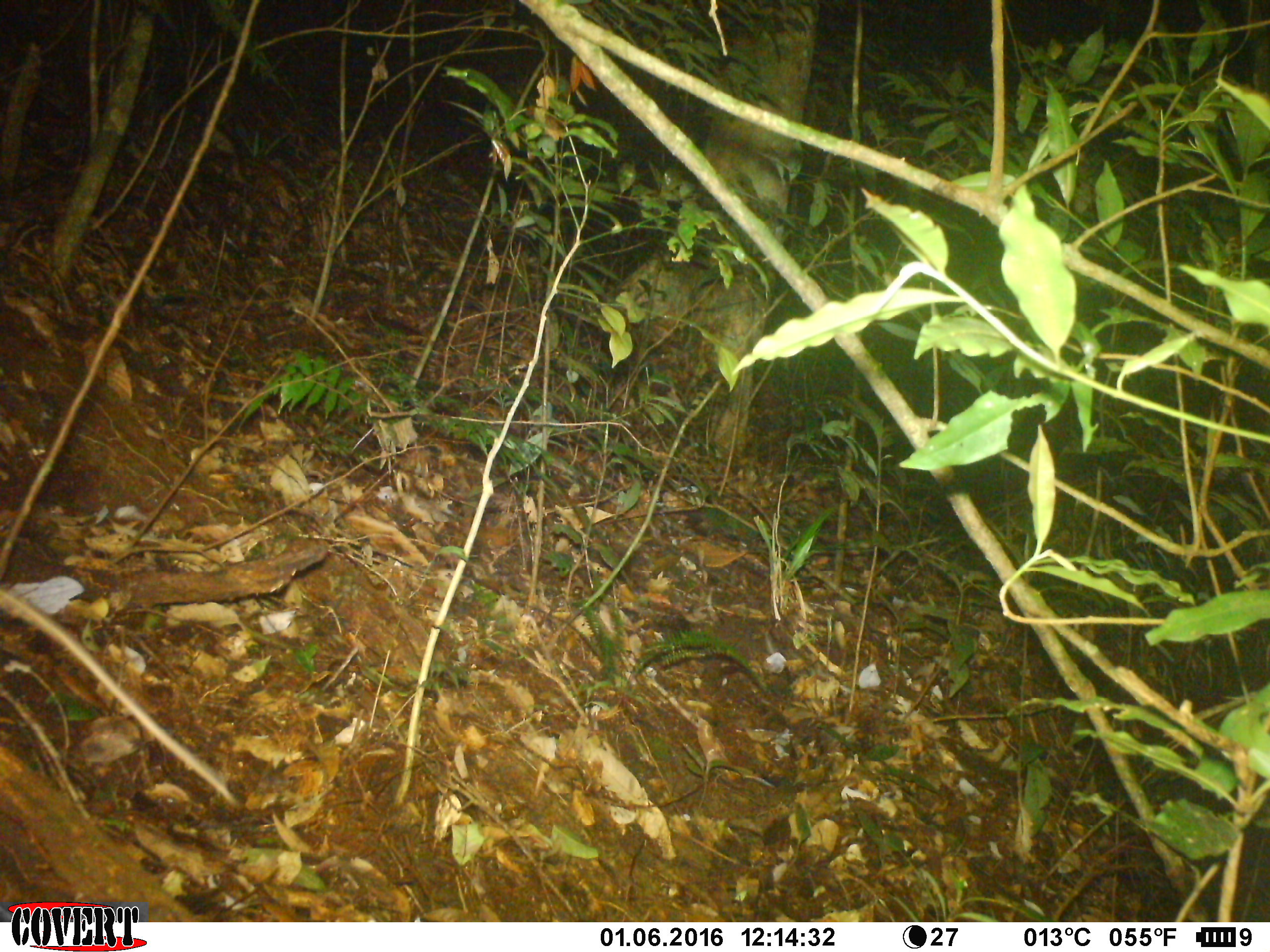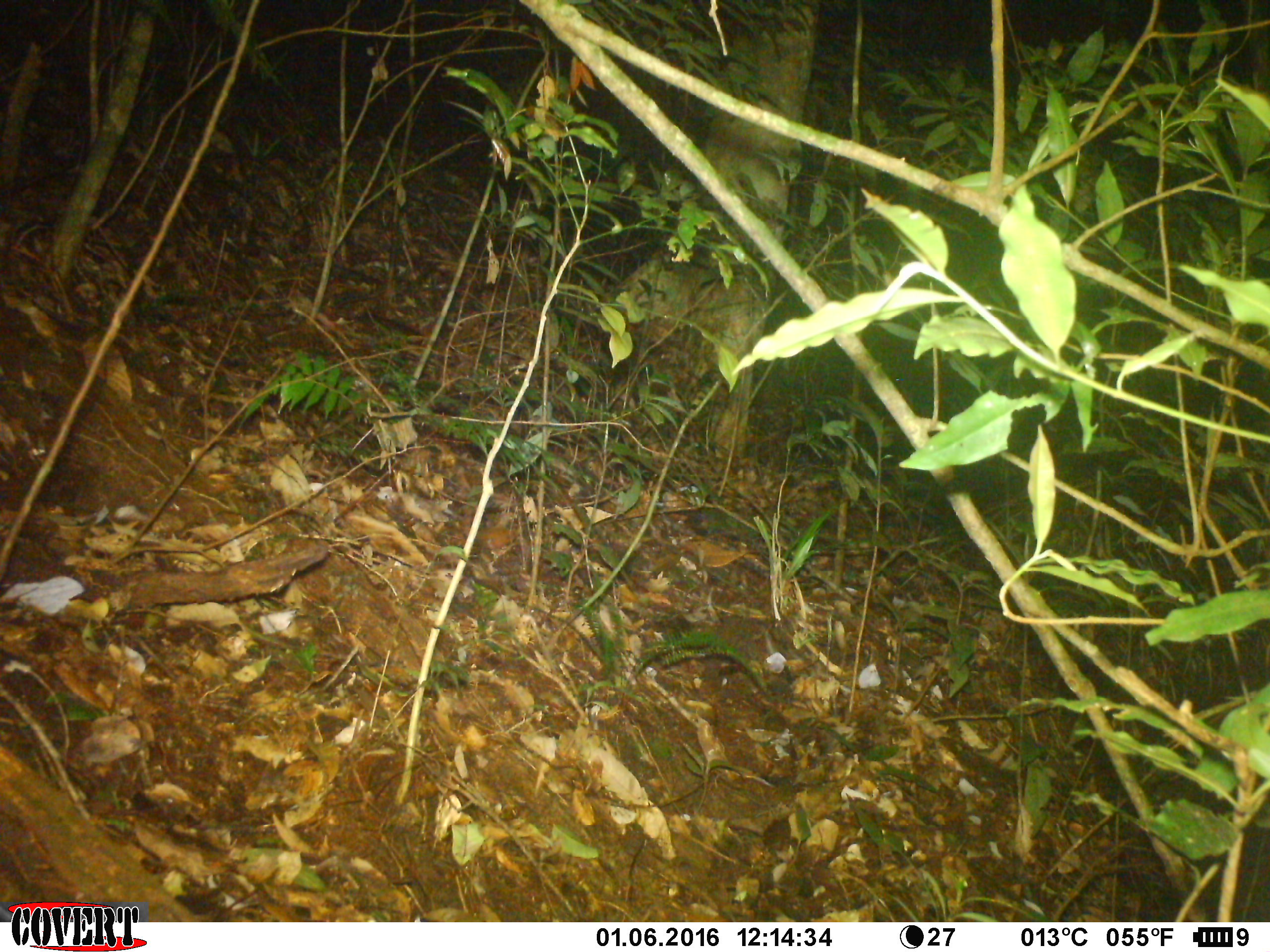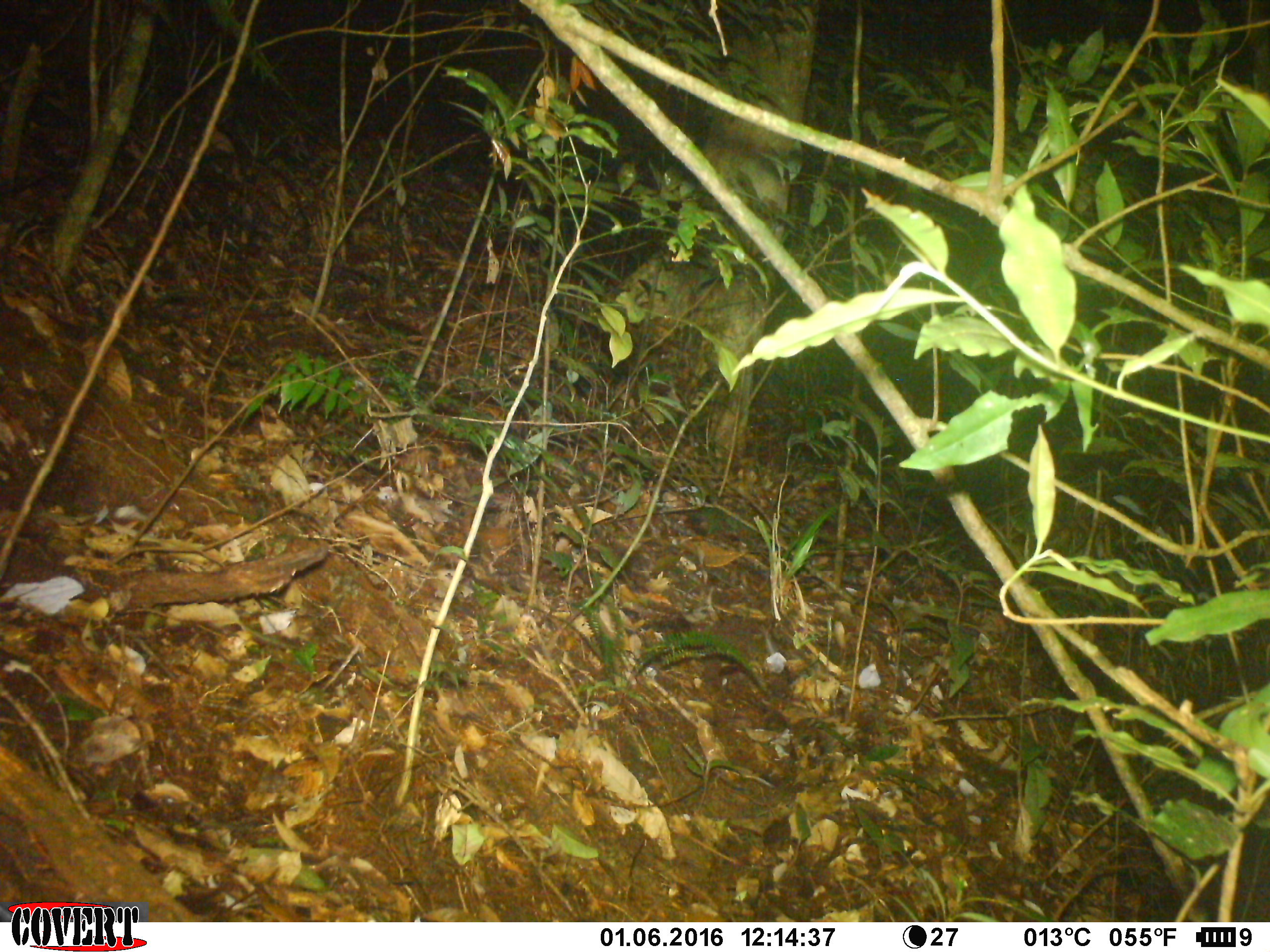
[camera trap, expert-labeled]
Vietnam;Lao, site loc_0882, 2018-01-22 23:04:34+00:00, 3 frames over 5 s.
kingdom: Animalia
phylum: Chordata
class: Mammalia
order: Rodentia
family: Muridae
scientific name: Muridae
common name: old-world mice and rats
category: unidentified murid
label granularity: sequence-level